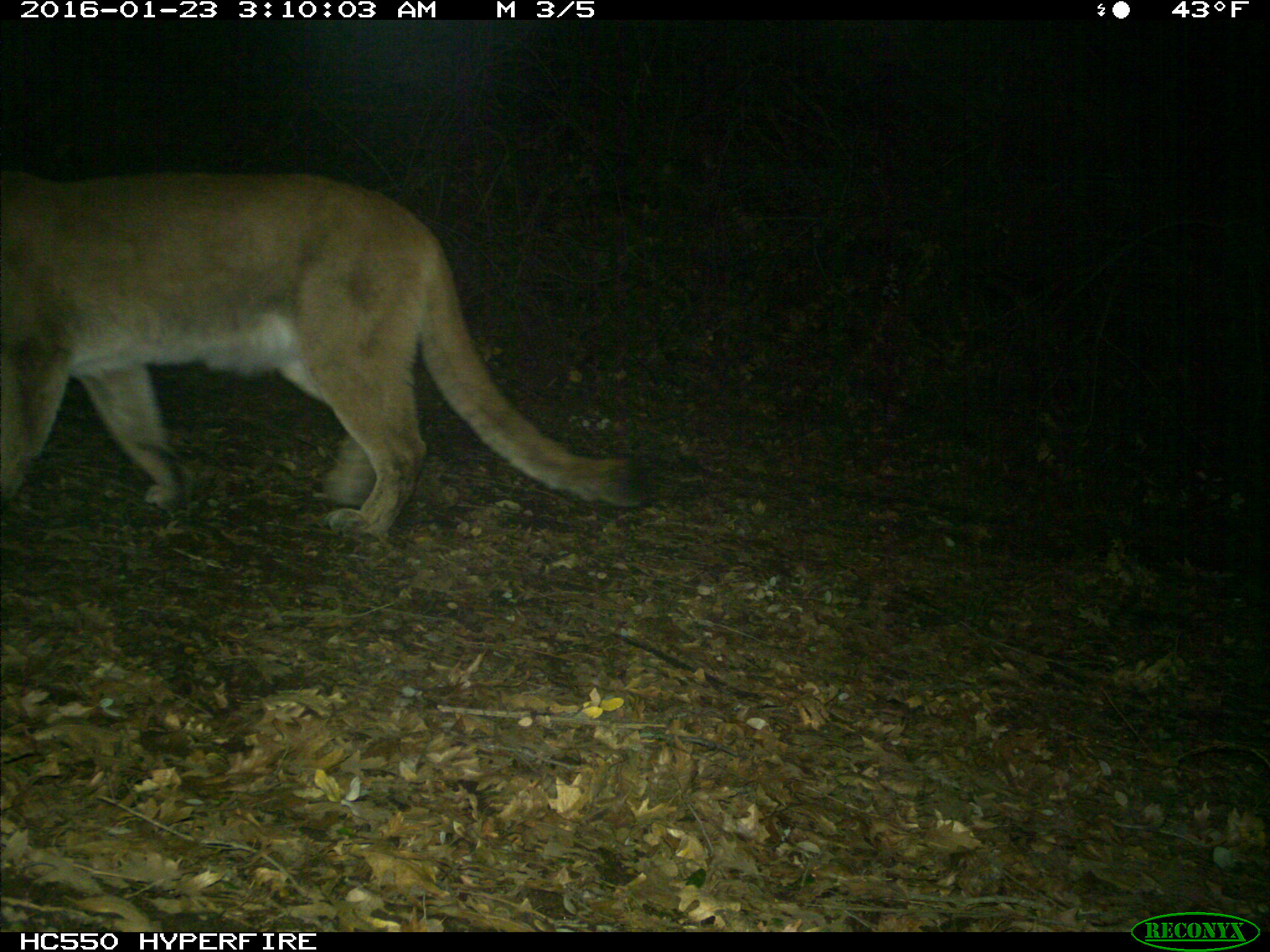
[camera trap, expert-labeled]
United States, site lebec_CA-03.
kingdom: Animalia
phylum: Chordata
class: Mammalia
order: Carnivora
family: Felidae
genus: Puma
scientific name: Puma concolor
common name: mountain lion